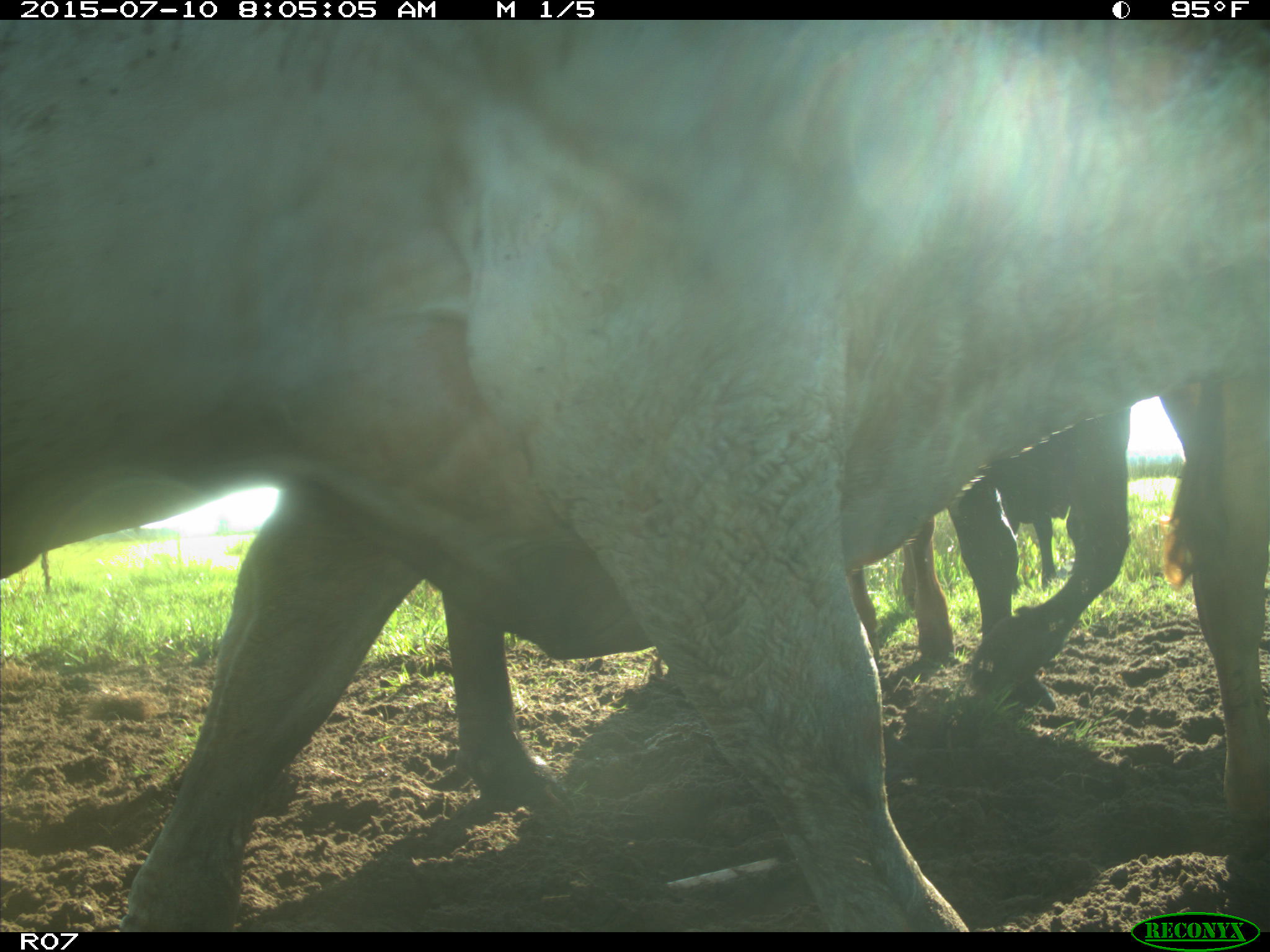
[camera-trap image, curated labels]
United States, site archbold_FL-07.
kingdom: Animalia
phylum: Chordata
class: Mammalia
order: Artiodactyla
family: Bovidae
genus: Bos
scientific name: Bos taurus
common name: domestic cow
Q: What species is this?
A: Bos taurus (domestic cow).